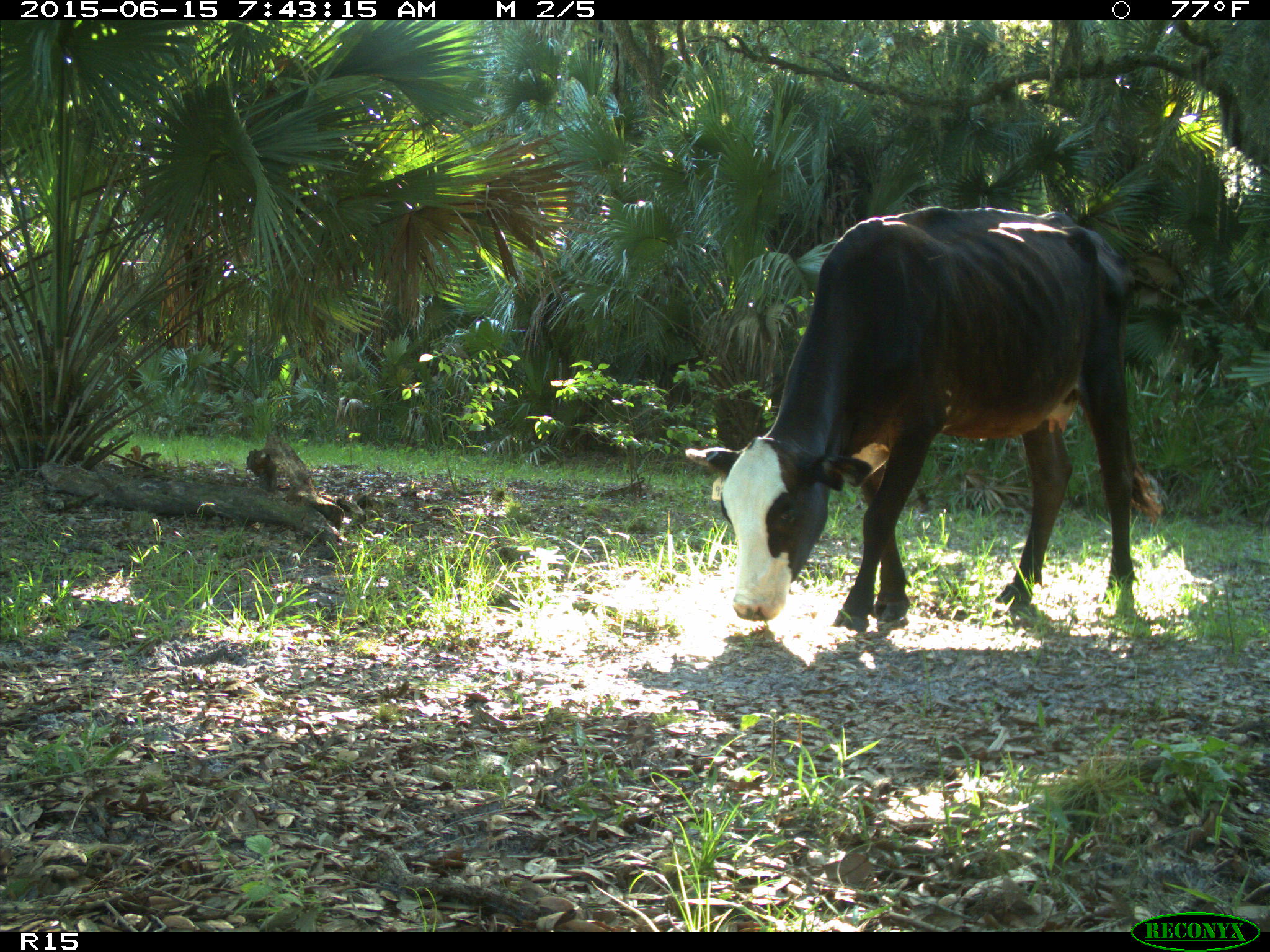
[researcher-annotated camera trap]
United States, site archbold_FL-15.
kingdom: Animalia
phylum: Chordata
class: Mammalia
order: Artiodactyla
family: Bovidae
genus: Bos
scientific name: Bos taurus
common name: domestic cow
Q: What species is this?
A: Bos taurus (domestic cow).